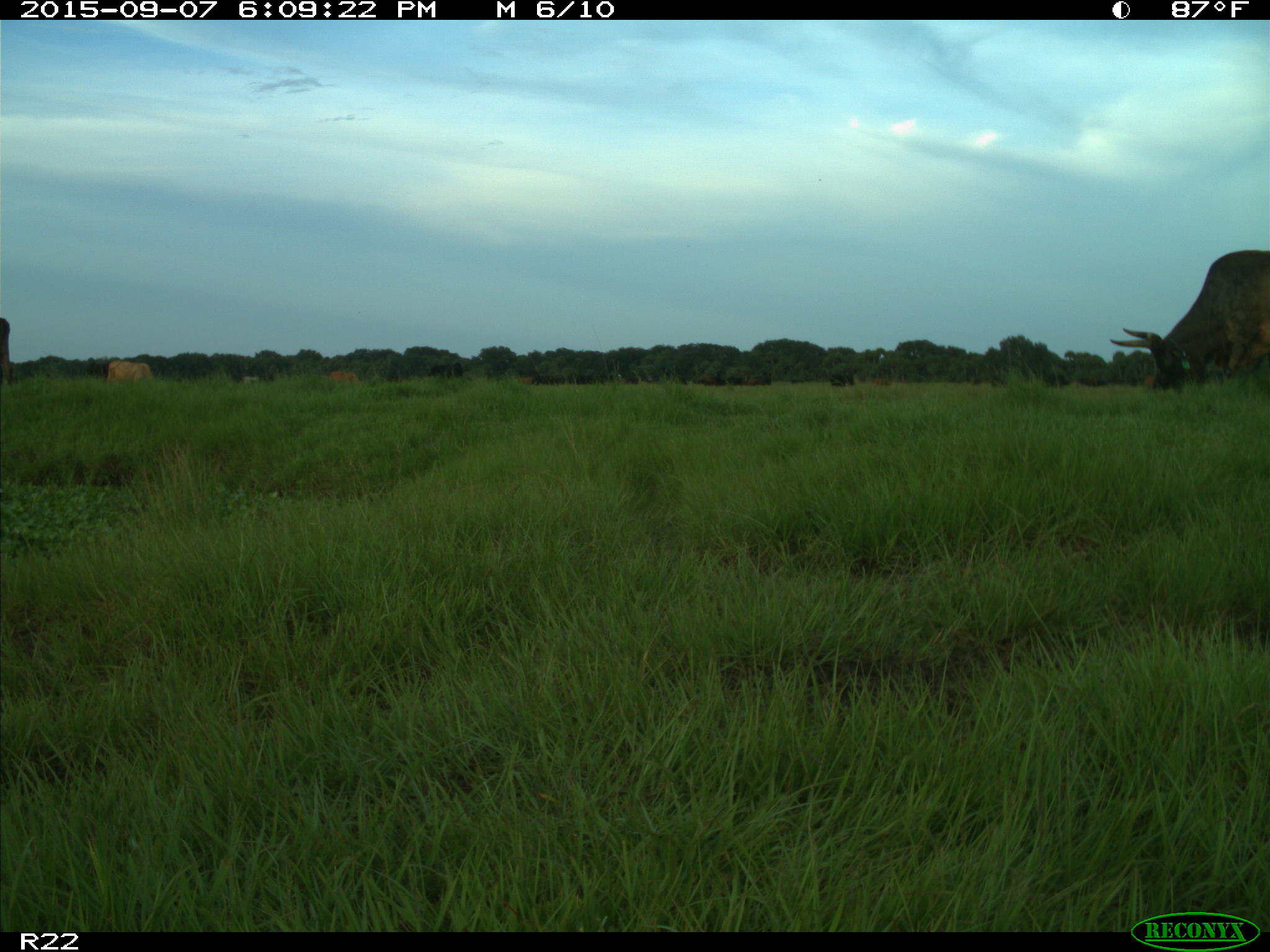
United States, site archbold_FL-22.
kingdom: Animalia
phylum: Chordata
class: Mammalia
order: Artiodactyla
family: Bovidae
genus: Bos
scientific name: Bos taurus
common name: domestic cow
Bos taurus (domestic cow).